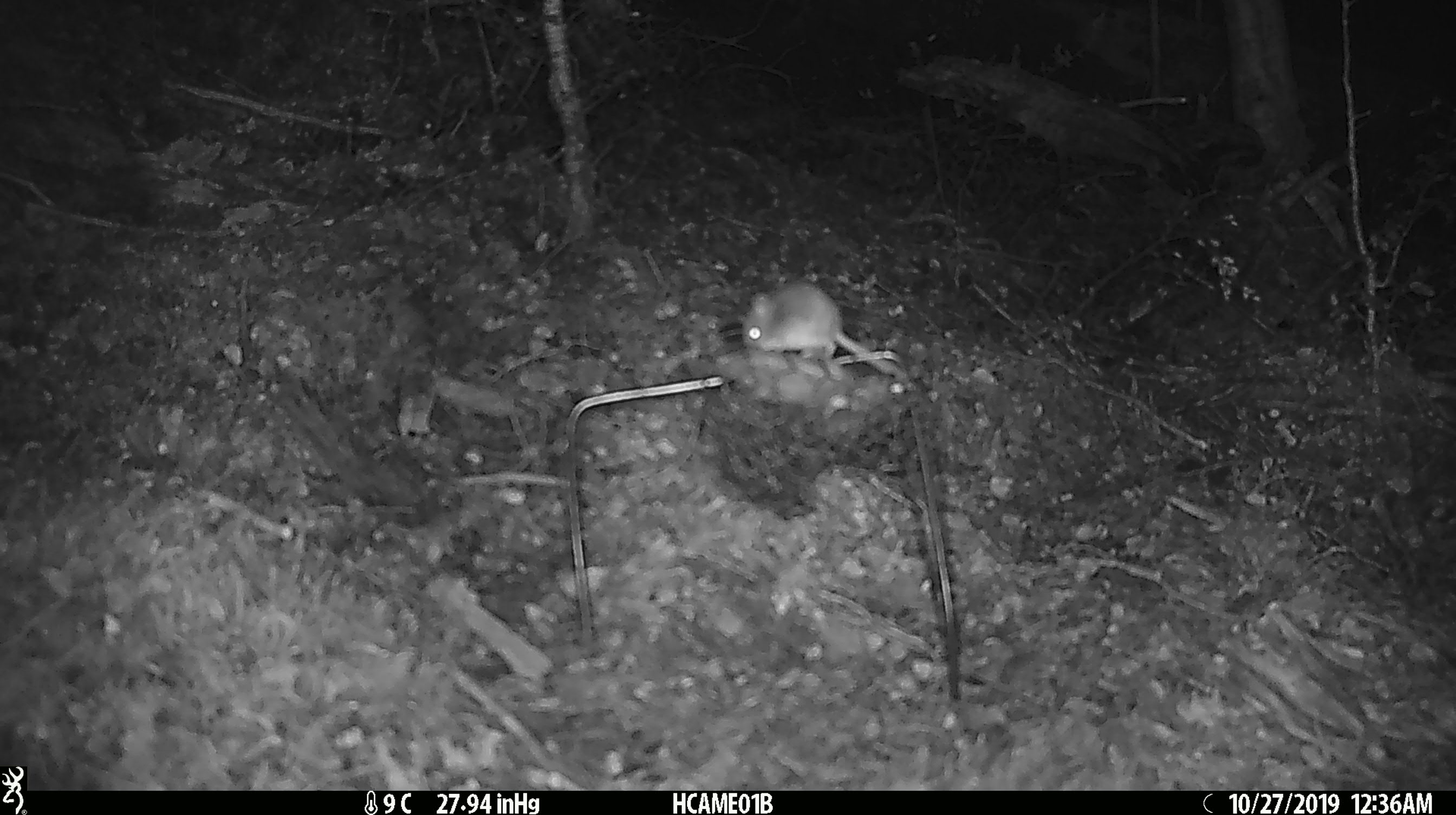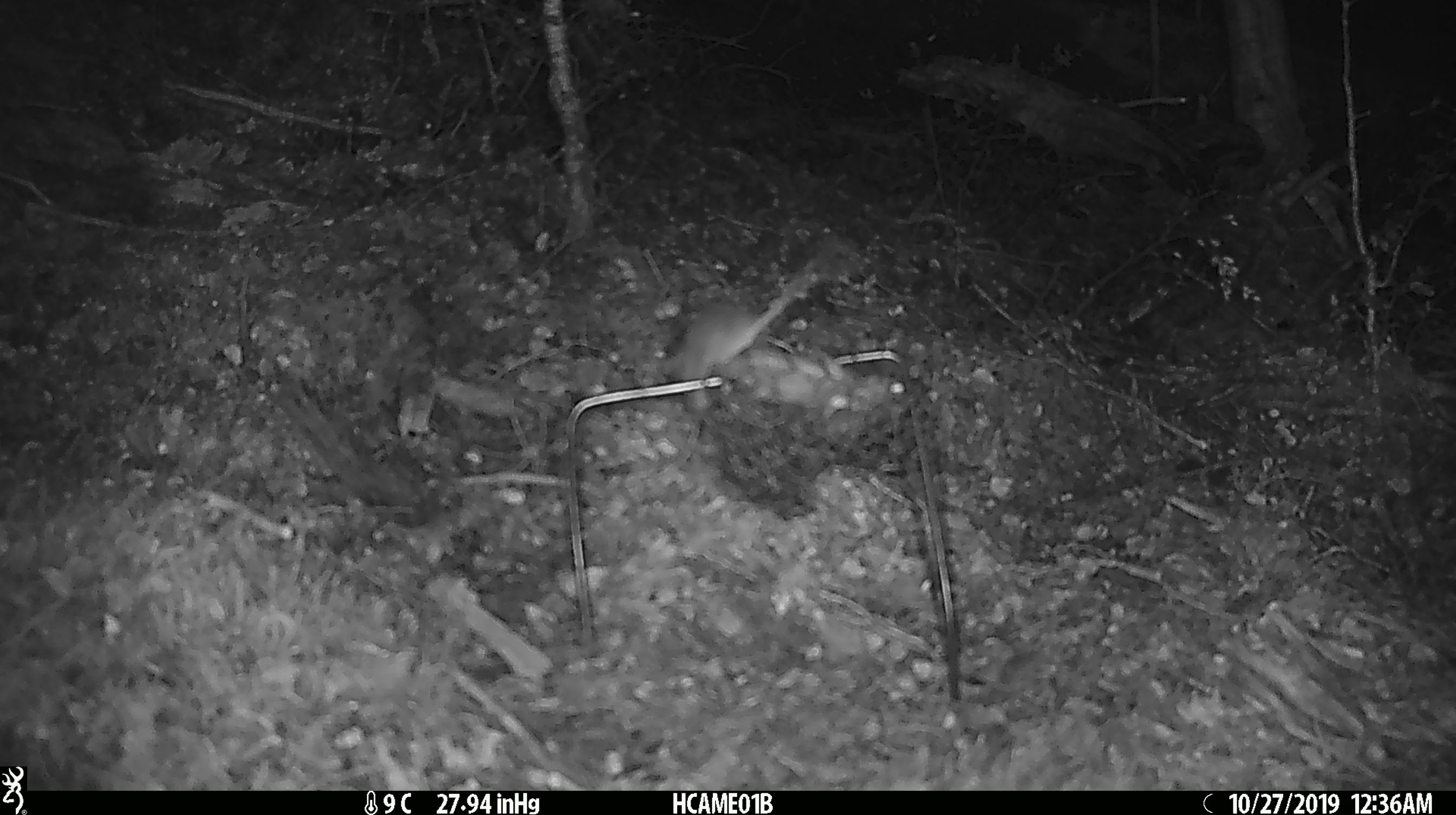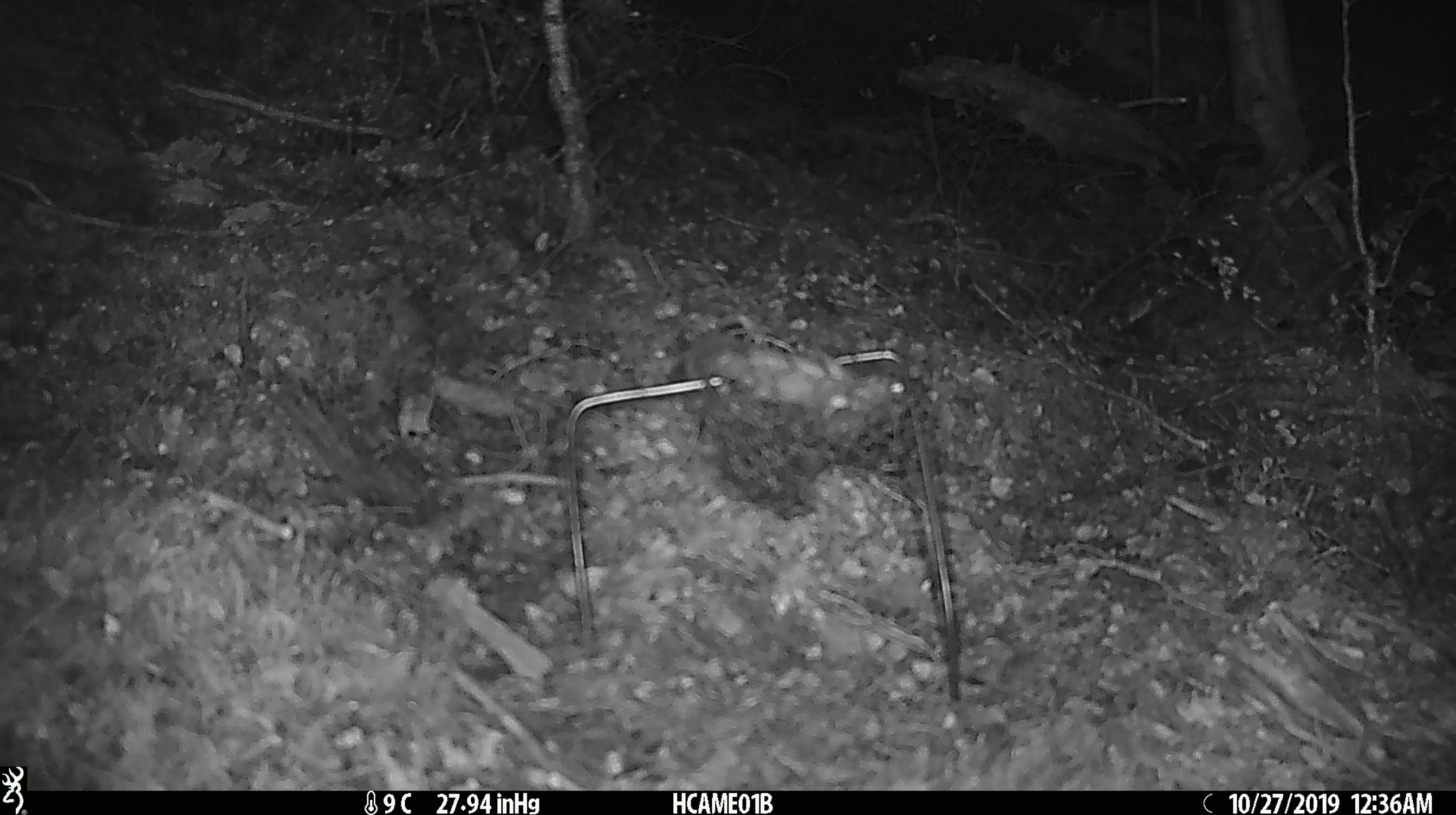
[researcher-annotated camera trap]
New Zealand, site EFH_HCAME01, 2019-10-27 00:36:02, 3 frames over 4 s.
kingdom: Animalia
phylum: Chordata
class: Mammalia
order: Rodentia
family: Muridae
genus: Mus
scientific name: Mus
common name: mouse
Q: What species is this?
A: Mouse (Mus).